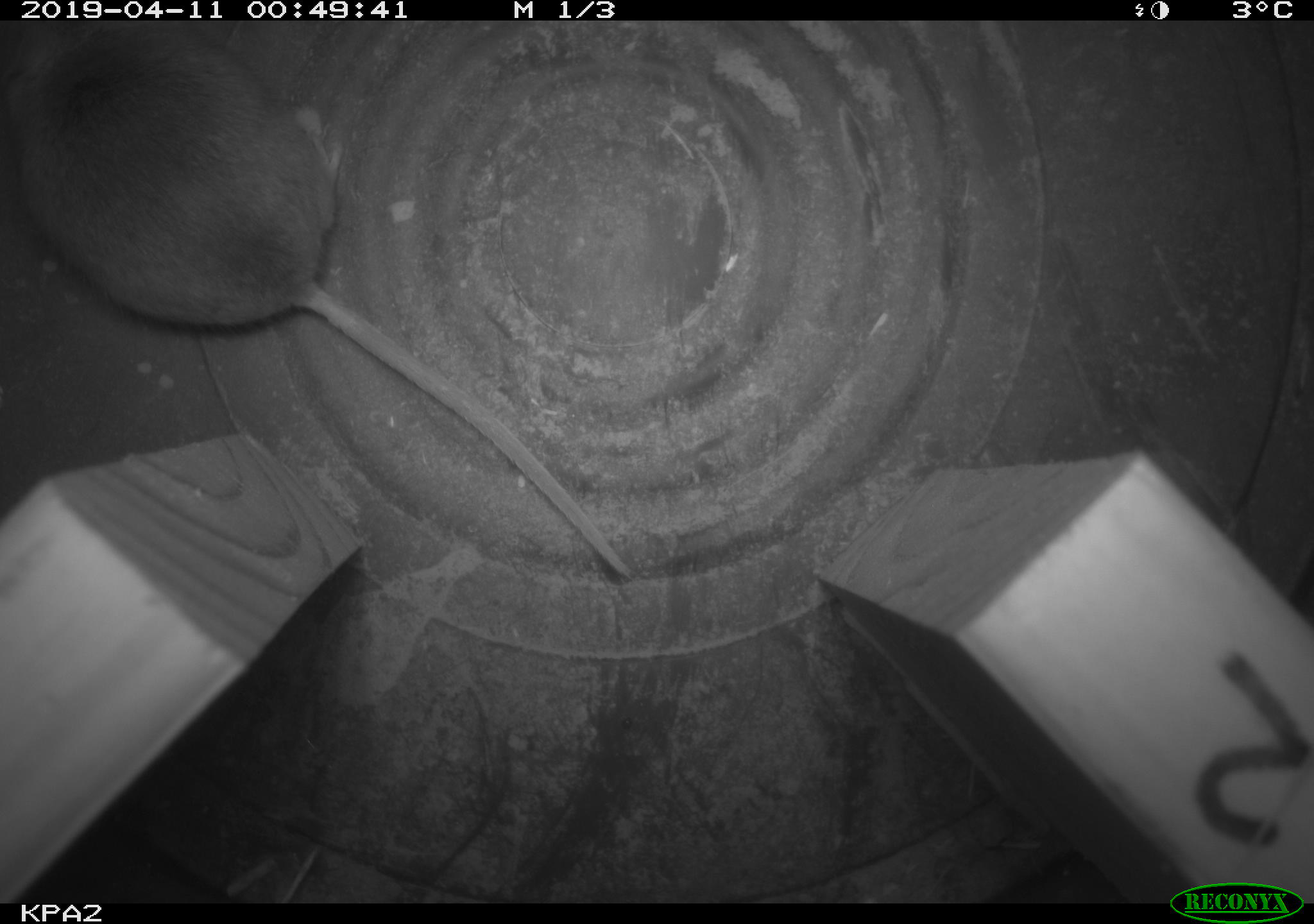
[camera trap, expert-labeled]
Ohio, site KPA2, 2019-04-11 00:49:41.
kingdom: Animalia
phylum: Chordata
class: Mammalia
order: Rodentia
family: Cricetidae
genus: Peromyscus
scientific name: Peromyscus leucopus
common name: white-footed mouse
White-footed mouse (Peromyscus leucopus).